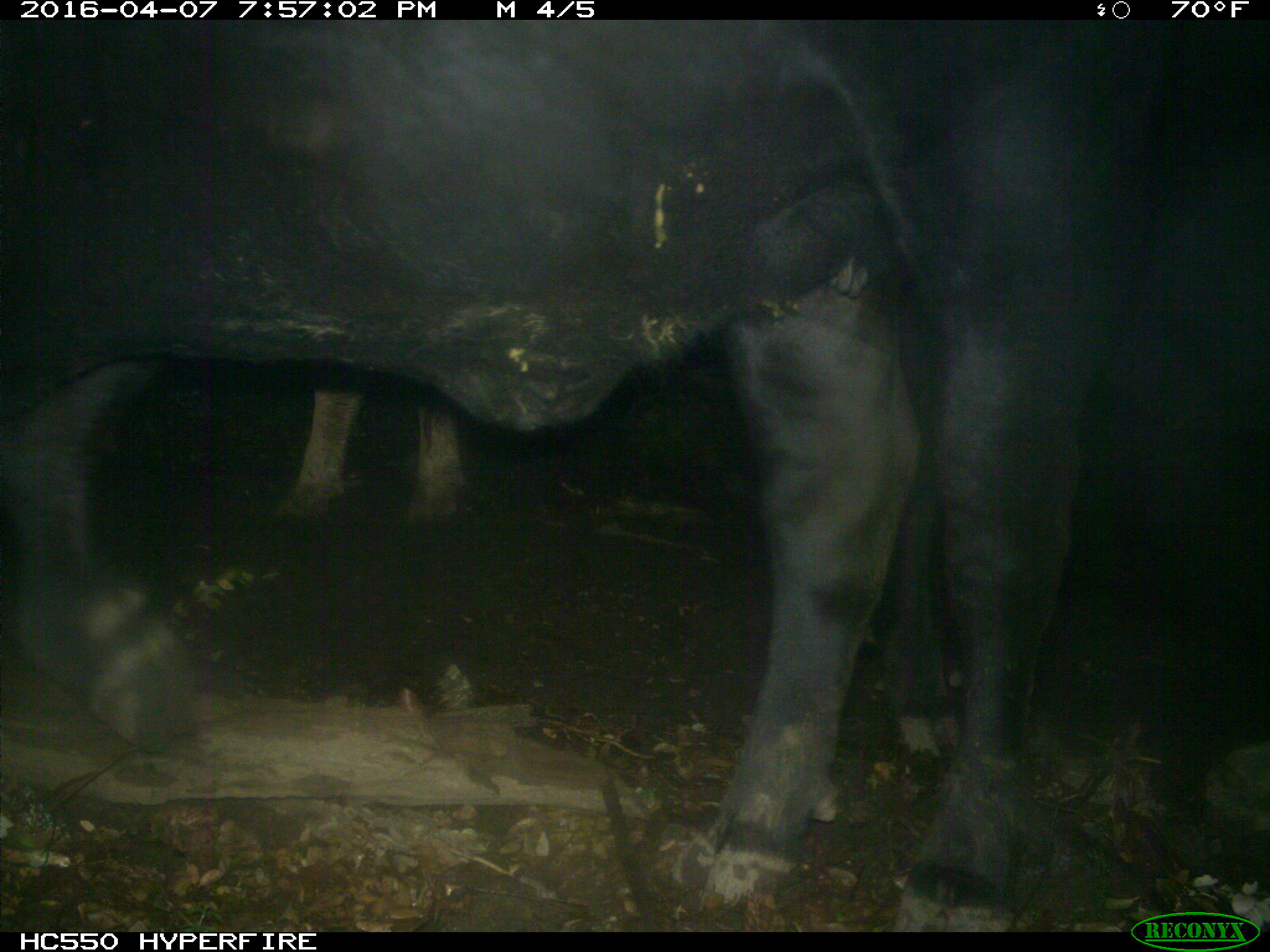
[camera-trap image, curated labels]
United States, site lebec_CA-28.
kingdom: Animalia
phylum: Chordata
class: Mammalia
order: Artiodactyla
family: Bovidae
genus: Bos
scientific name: Bos taurus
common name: domestic cow